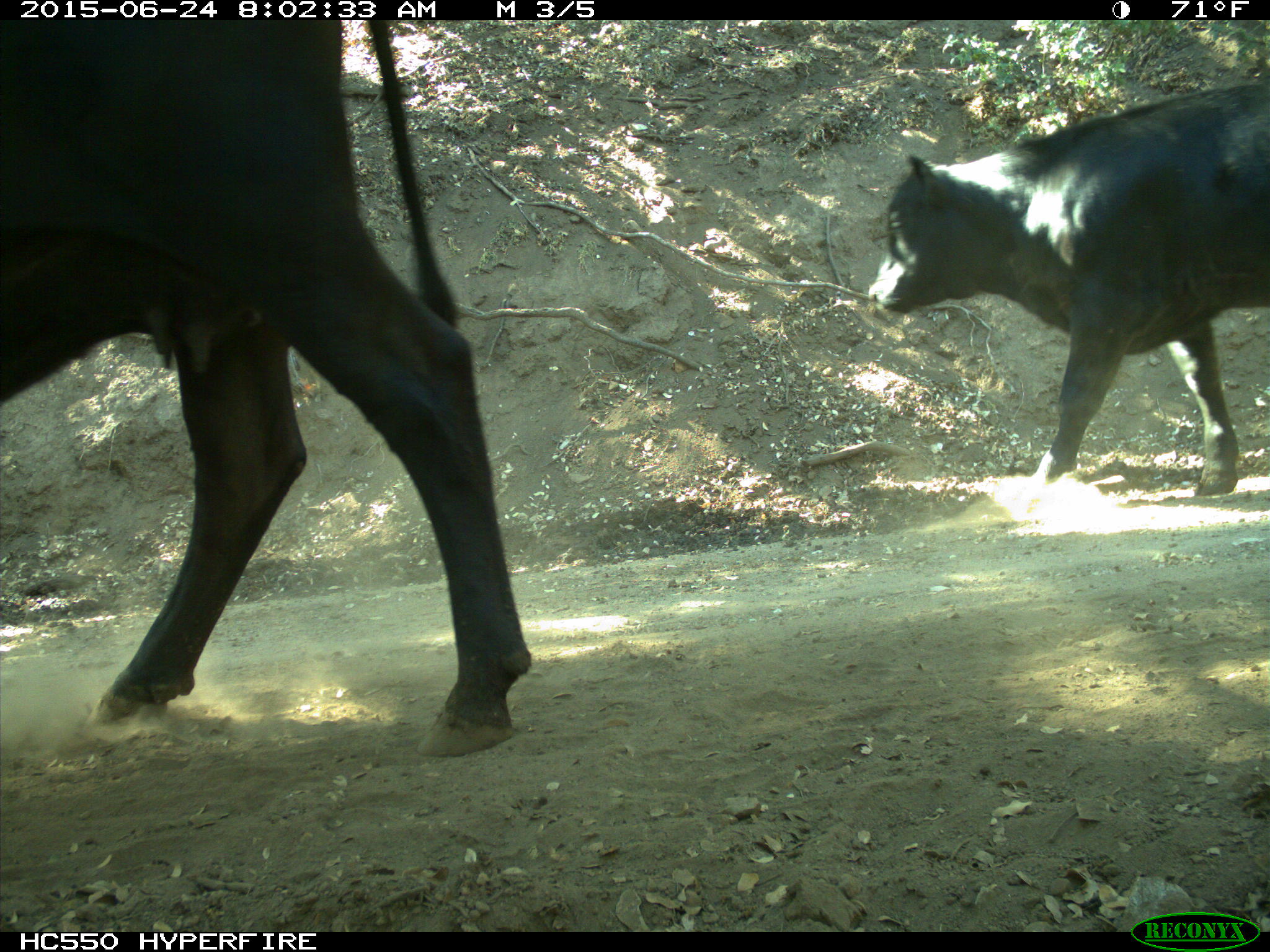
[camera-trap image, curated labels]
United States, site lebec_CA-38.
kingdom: Animalia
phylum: Chordata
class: Mammalia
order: Artiodactyla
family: Bovidae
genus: Bos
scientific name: Bos taurus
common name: domestic cow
Bos taurus (domestic cow).